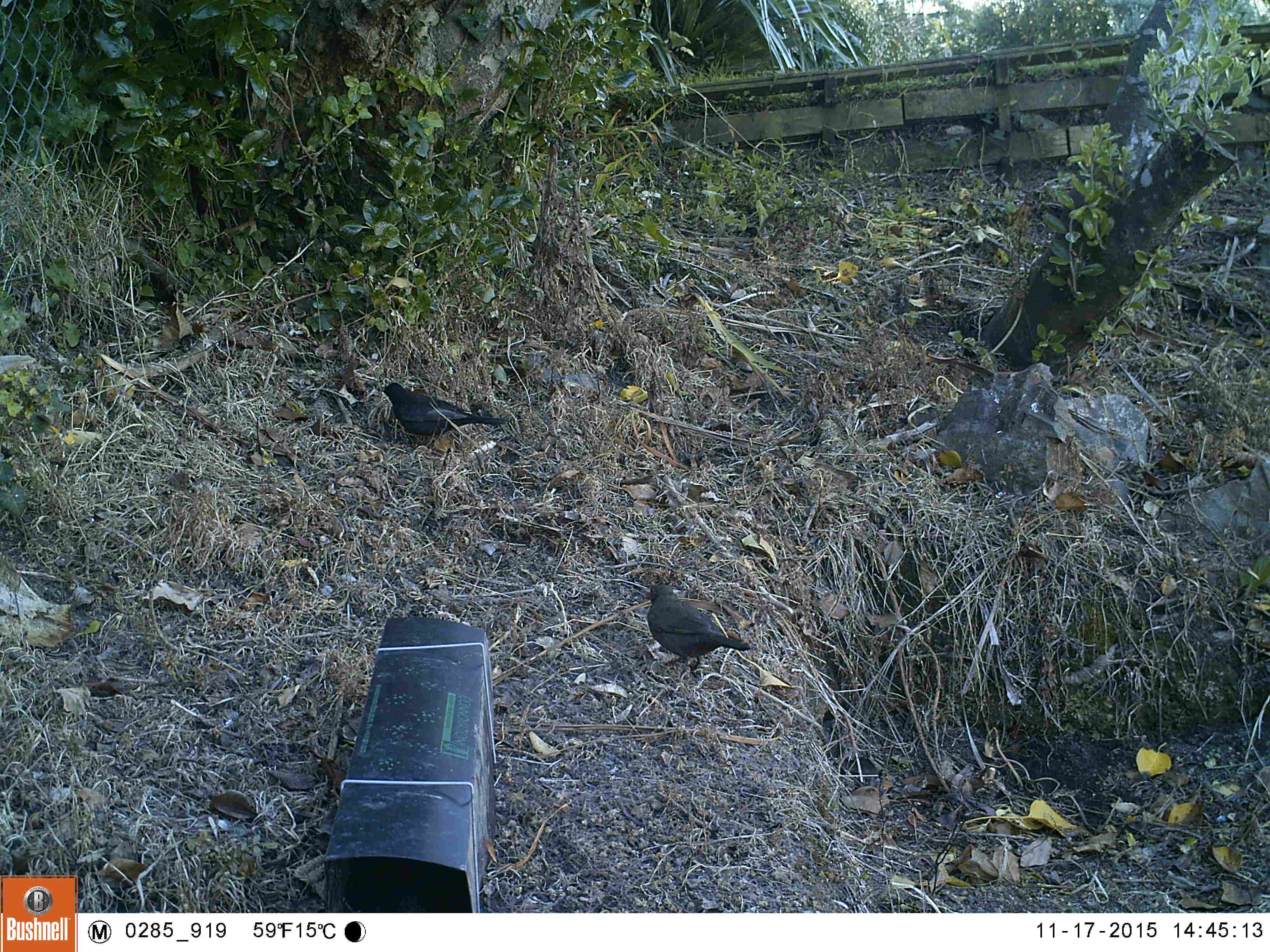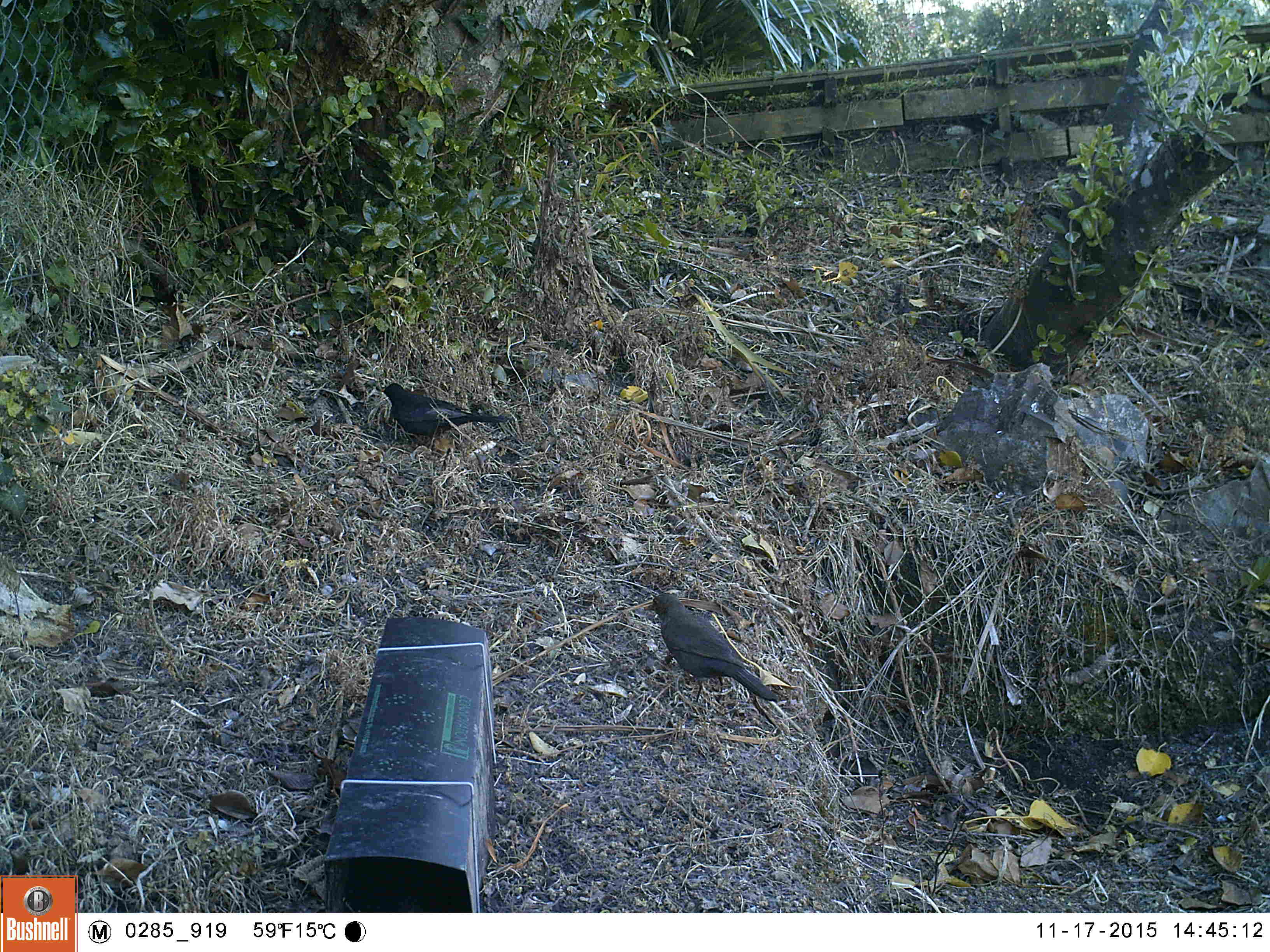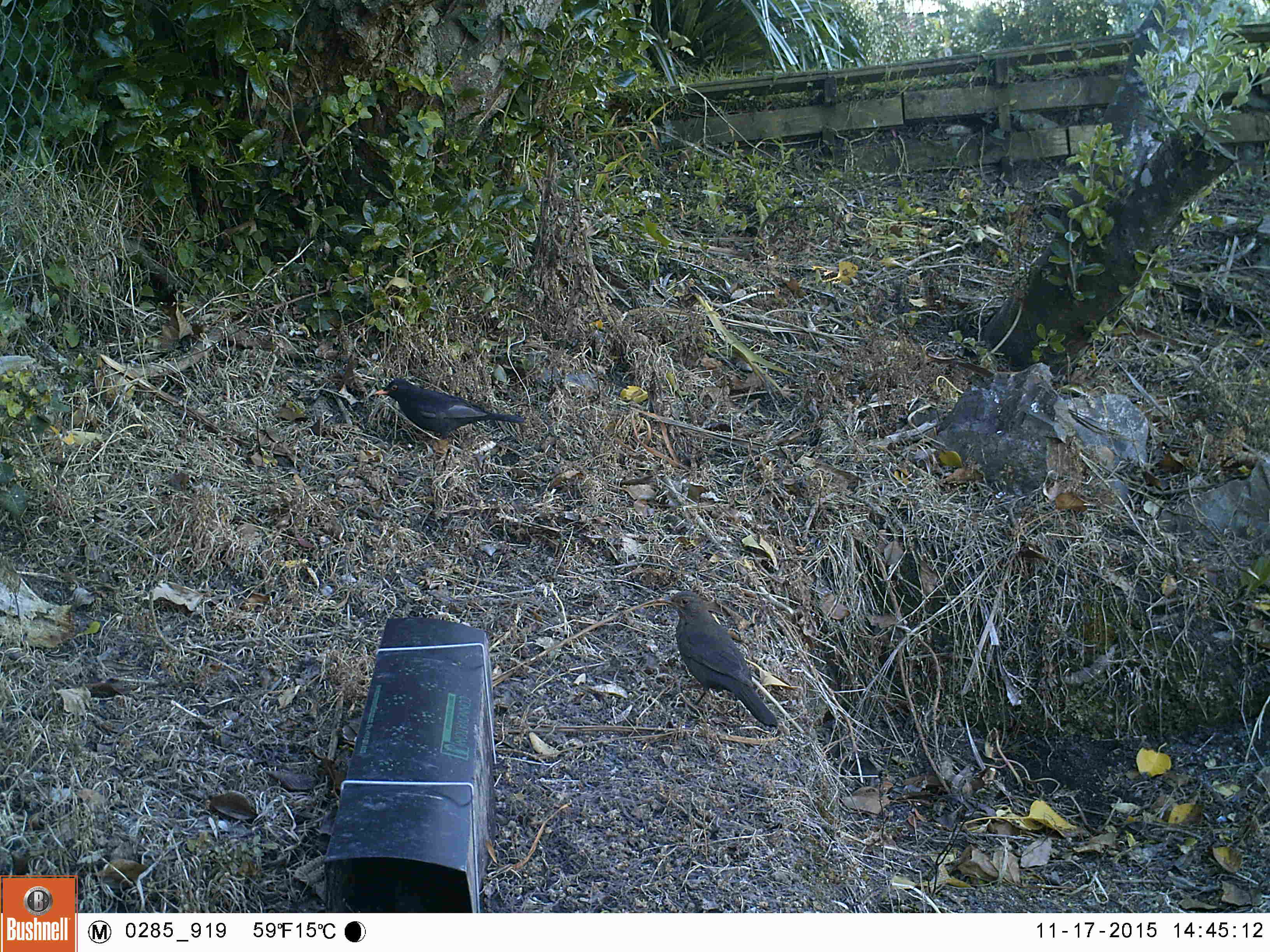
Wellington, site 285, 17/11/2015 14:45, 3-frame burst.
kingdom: Animalia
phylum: Chordata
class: Aves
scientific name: Aves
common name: bird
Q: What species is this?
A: Bird (Aves).